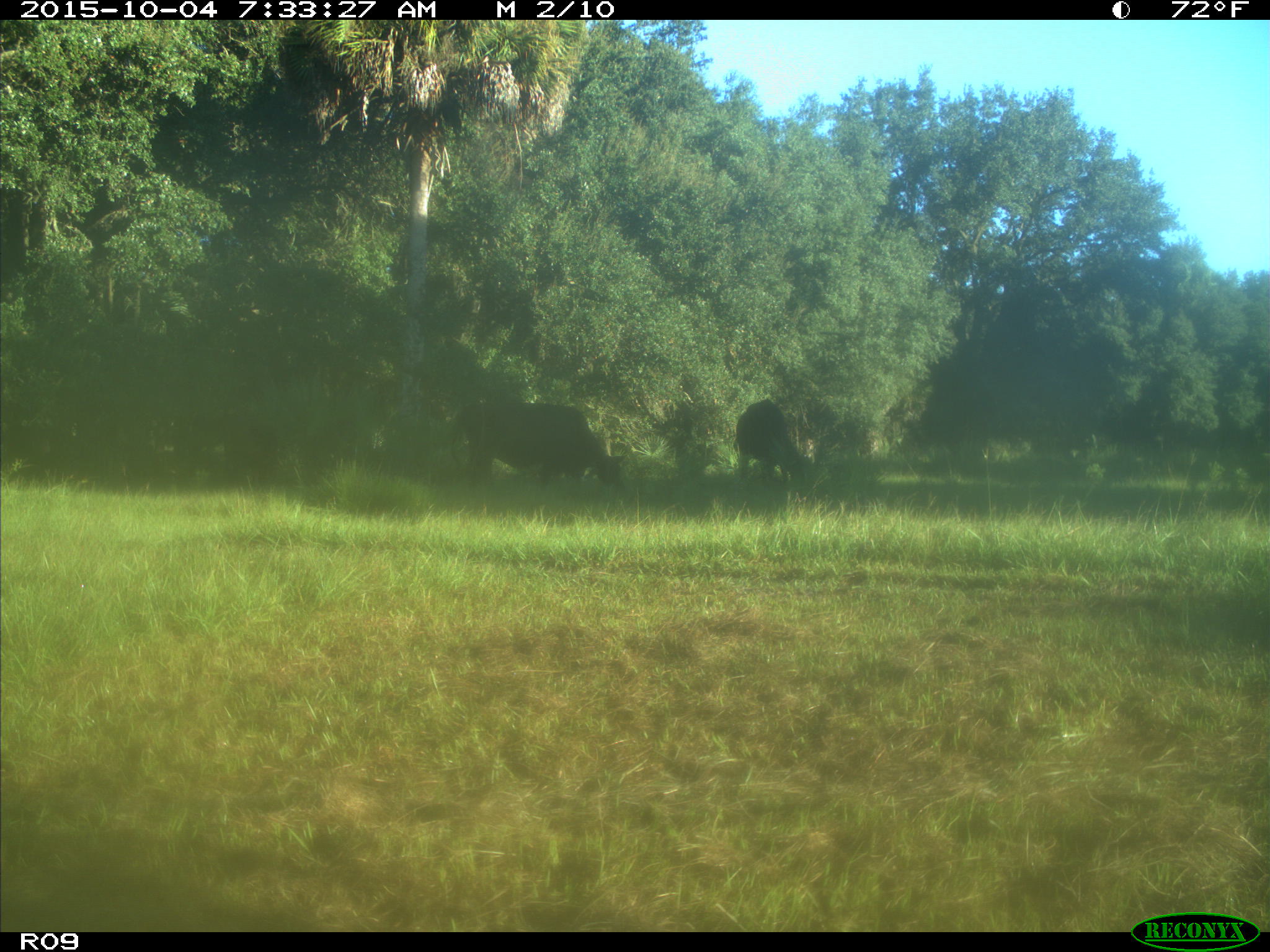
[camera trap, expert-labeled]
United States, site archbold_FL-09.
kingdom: Animalia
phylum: Chordata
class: Mammalia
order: Artiodactyla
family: Bovidae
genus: Bos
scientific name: Bos taurus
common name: domestic cow